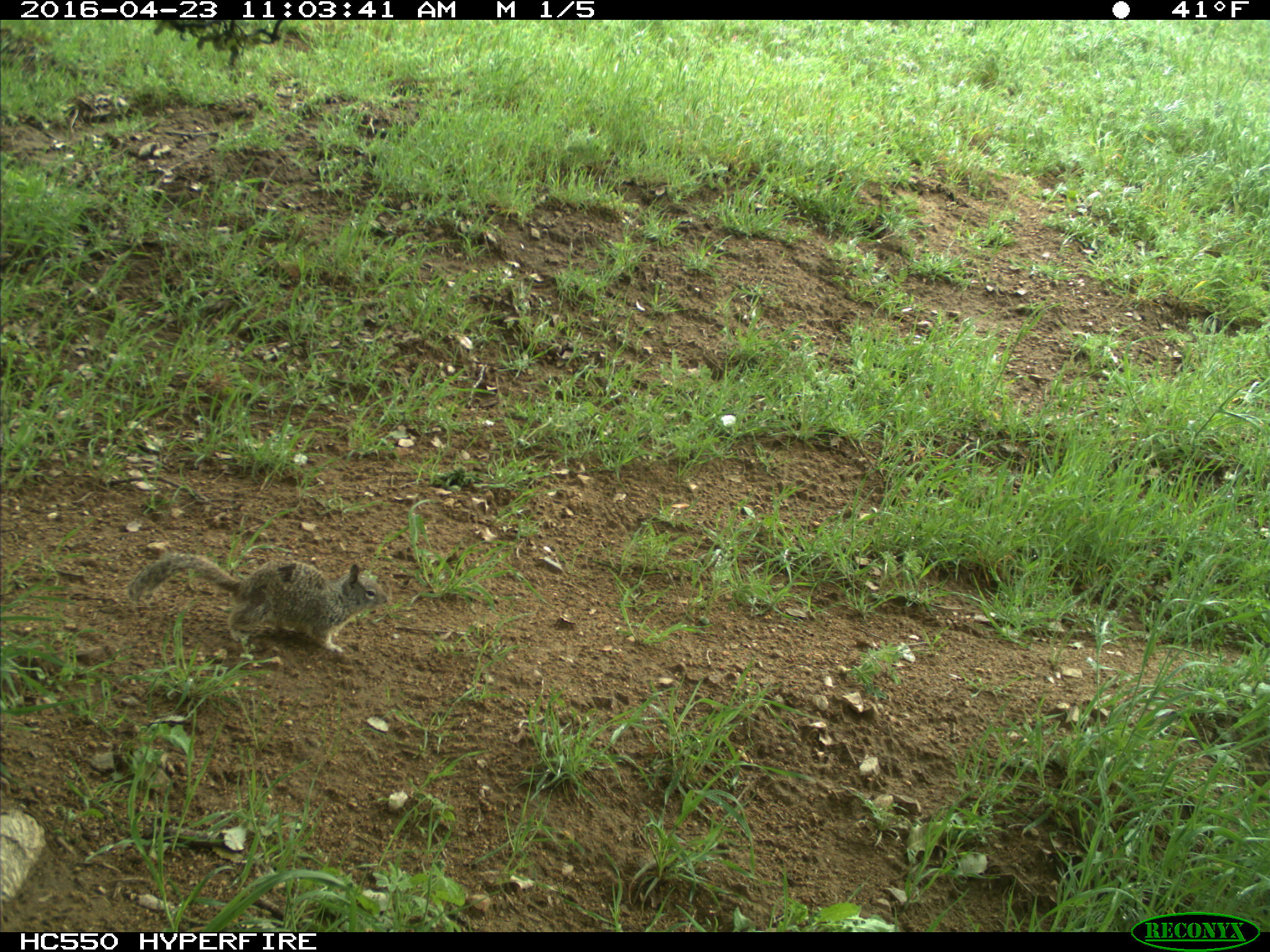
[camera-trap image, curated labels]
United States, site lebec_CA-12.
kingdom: Animalia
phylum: Chordata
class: Mammalia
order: Rodentia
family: Sciuridae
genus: Otospermophilus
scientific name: Otospermophilus beecheyi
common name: california ground squirrel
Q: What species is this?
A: Otospermophilus beecheyi (california ground squirrel).